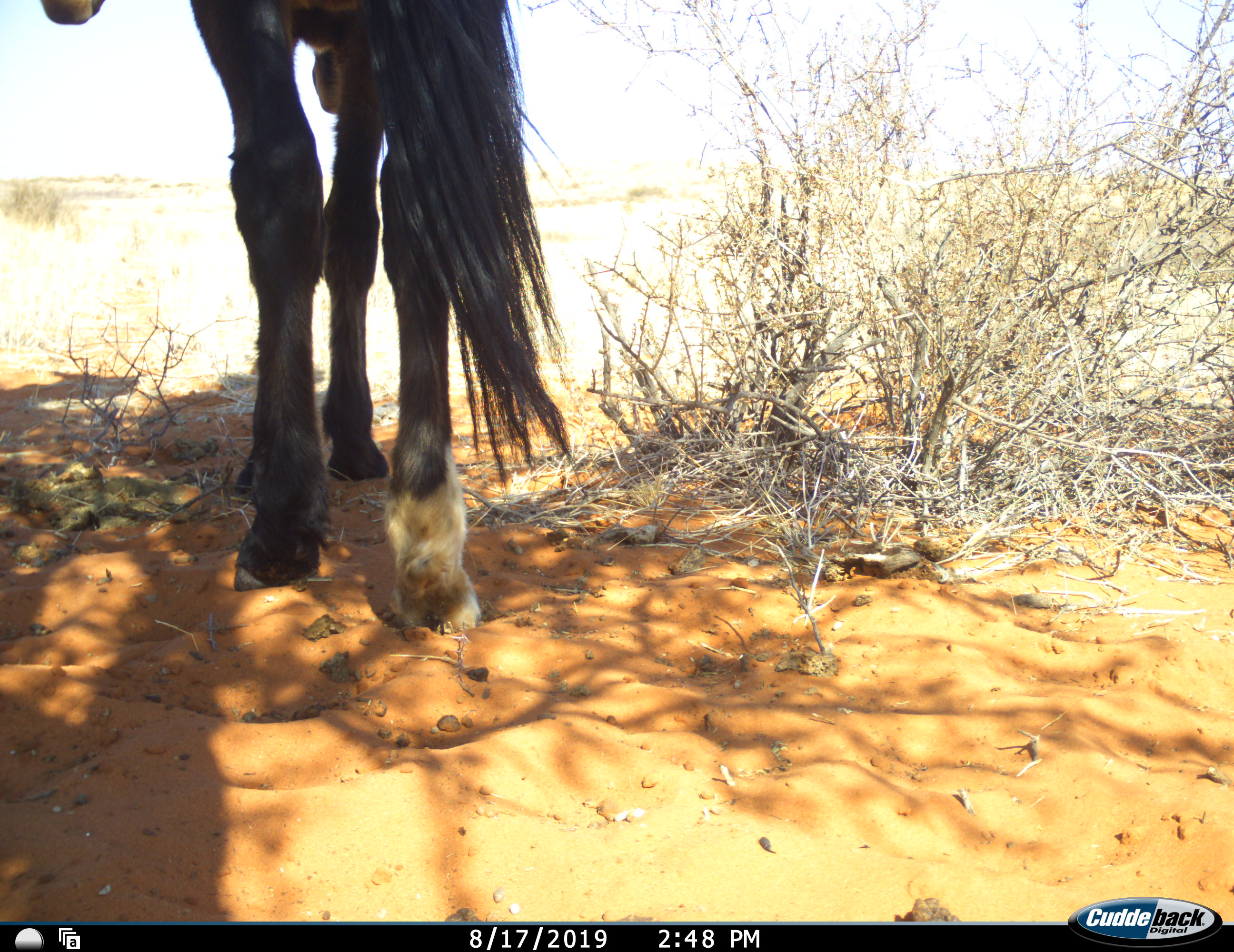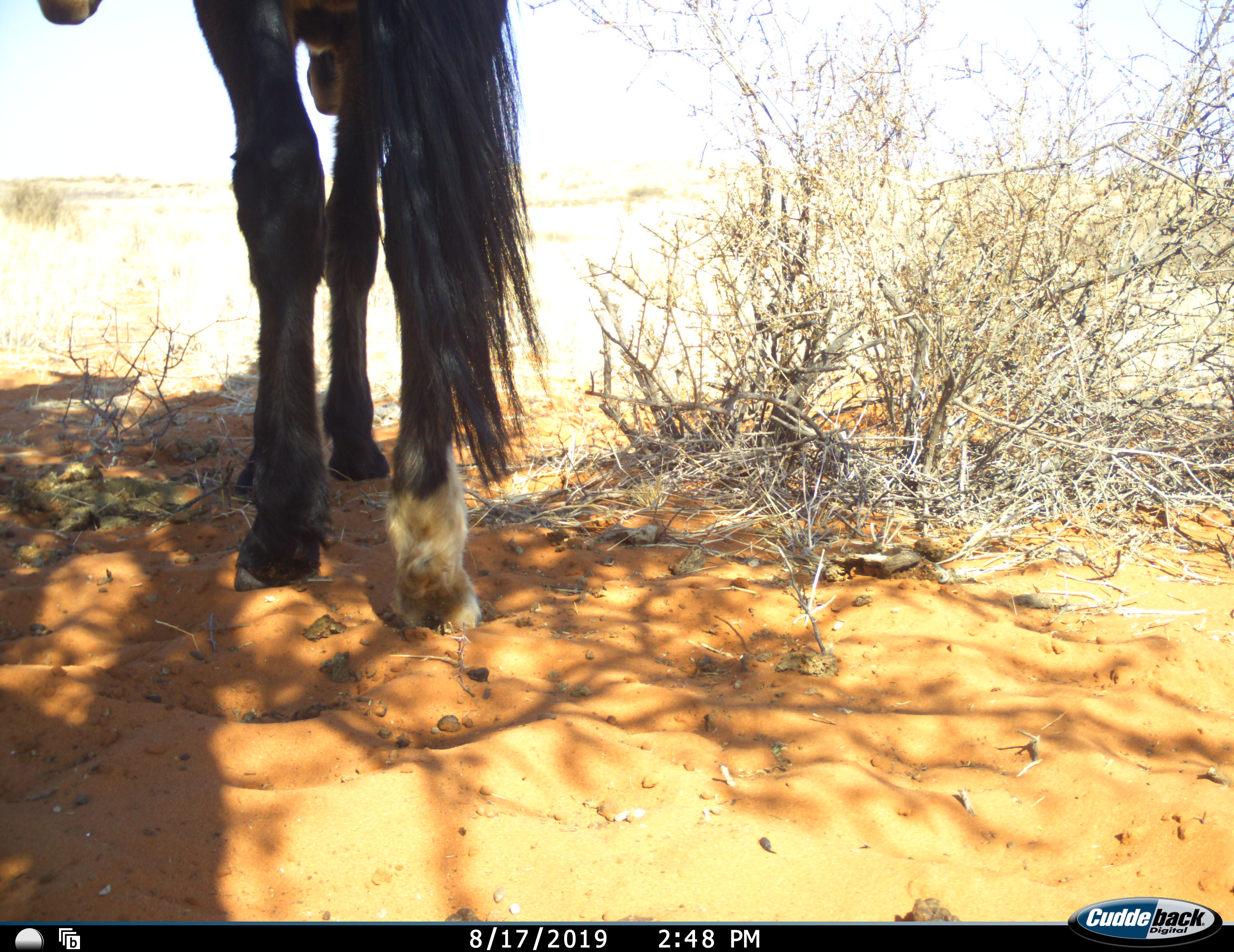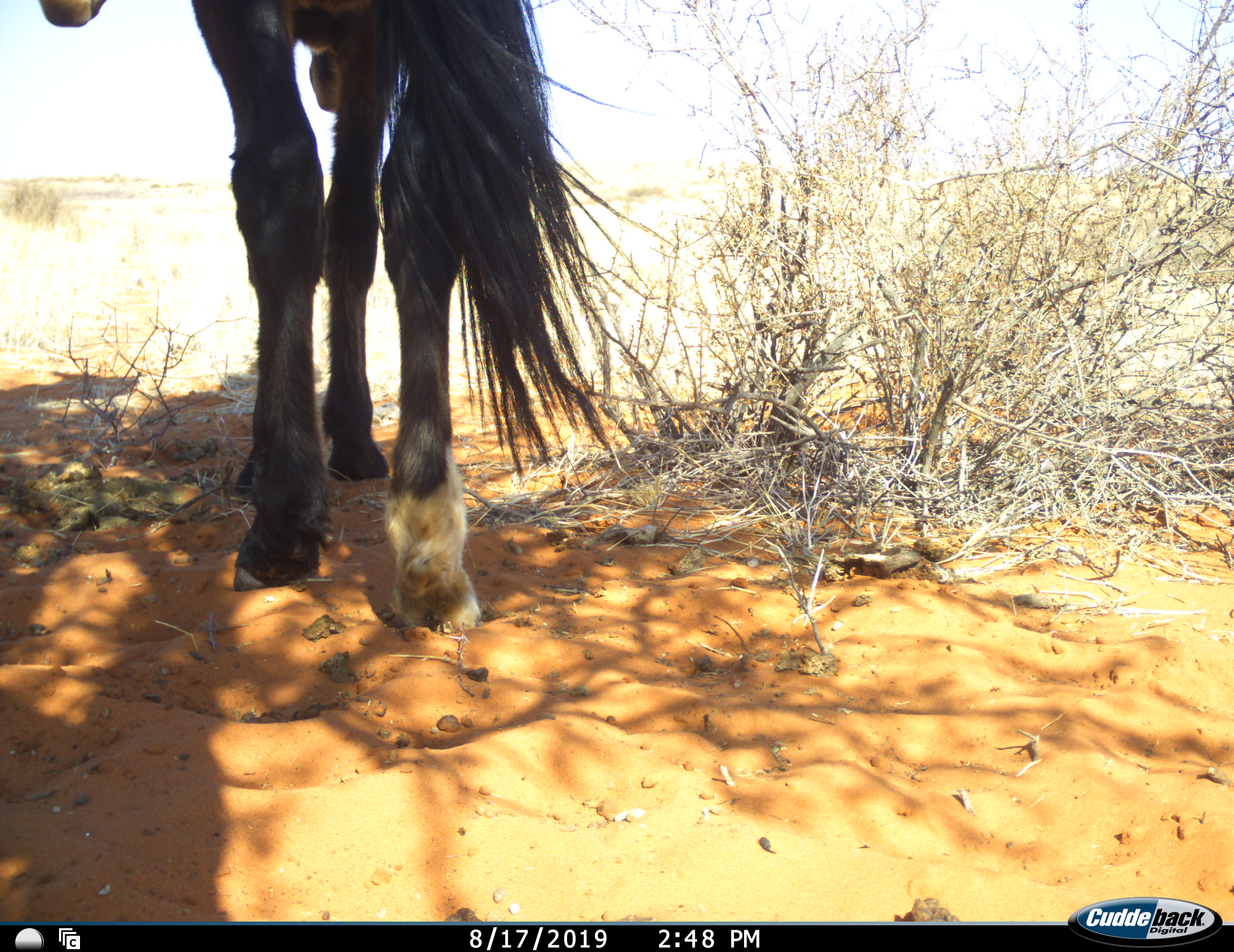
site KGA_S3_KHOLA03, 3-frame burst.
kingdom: Animalia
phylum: Chordata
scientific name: Vertebrata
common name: domestic animal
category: domesticanimal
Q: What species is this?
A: Domesticanimal (domestic animal) (Vertebrata).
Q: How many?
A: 1.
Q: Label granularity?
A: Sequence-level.